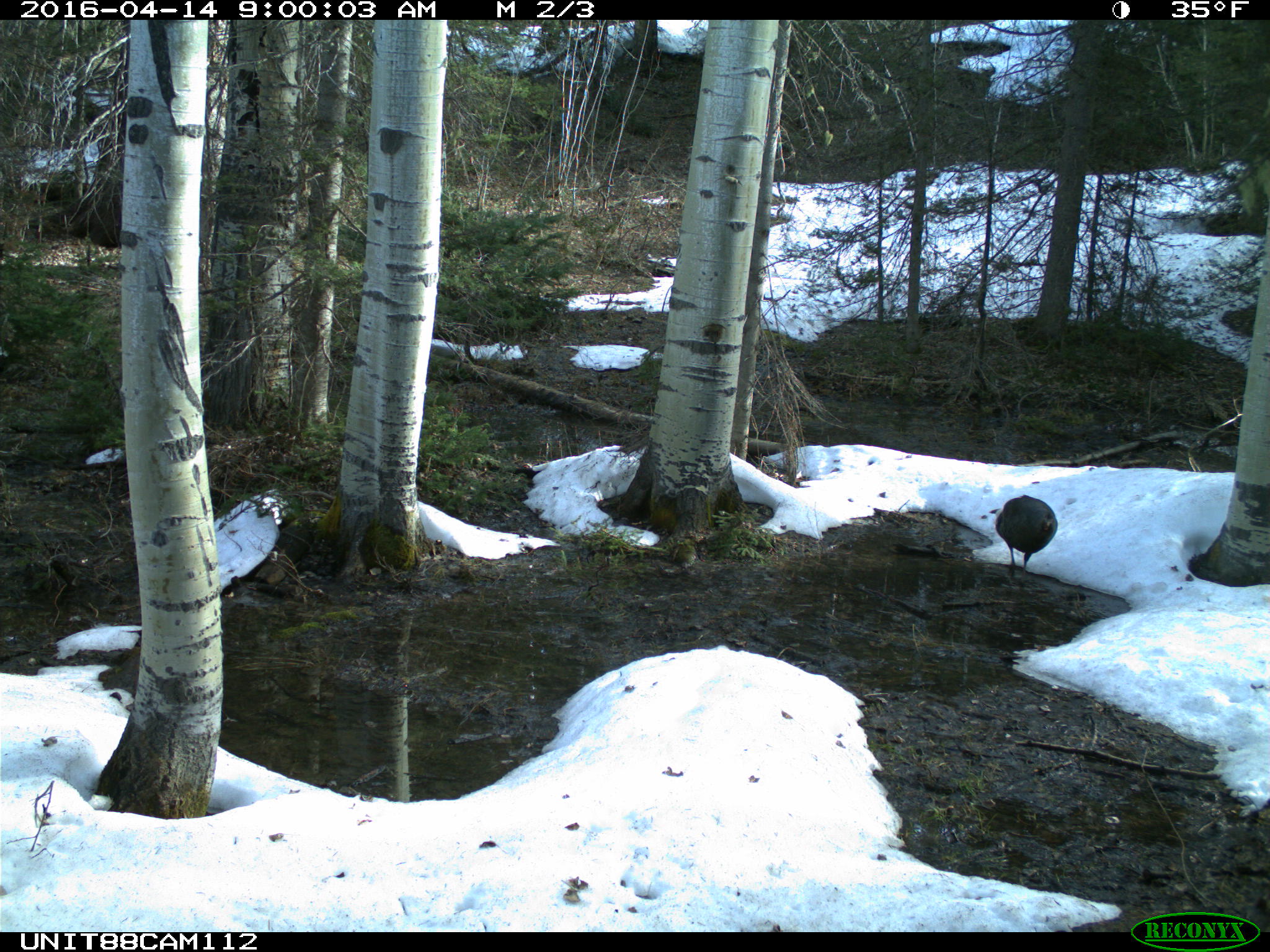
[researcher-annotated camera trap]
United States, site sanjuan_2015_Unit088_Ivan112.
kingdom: Animalia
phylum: Chordata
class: Aves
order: Galliformes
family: Phasianidae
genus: Meleagris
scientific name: Meleagris gallopavo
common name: wild turkey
Meleagris gallopavo (wild turkey).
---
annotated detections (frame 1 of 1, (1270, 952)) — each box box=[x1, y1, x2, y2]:
animal: box=[988, 494, 1058, 589]